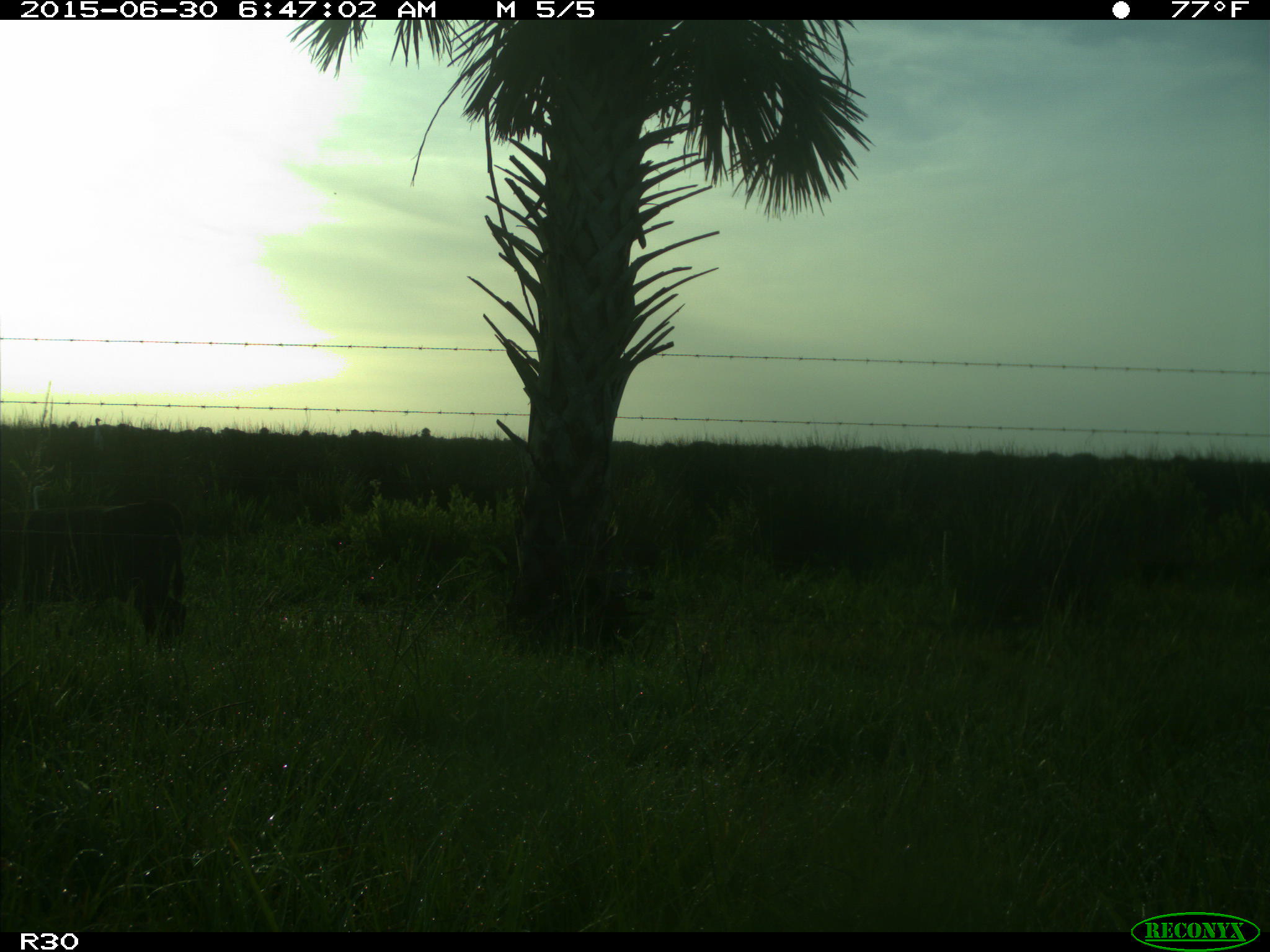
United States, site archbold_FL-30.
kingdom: Animalia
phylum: Chordata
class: Mammalia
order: Artiodactyla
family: Bovidae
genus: Bos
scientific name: Bos taurus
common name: domestic cow